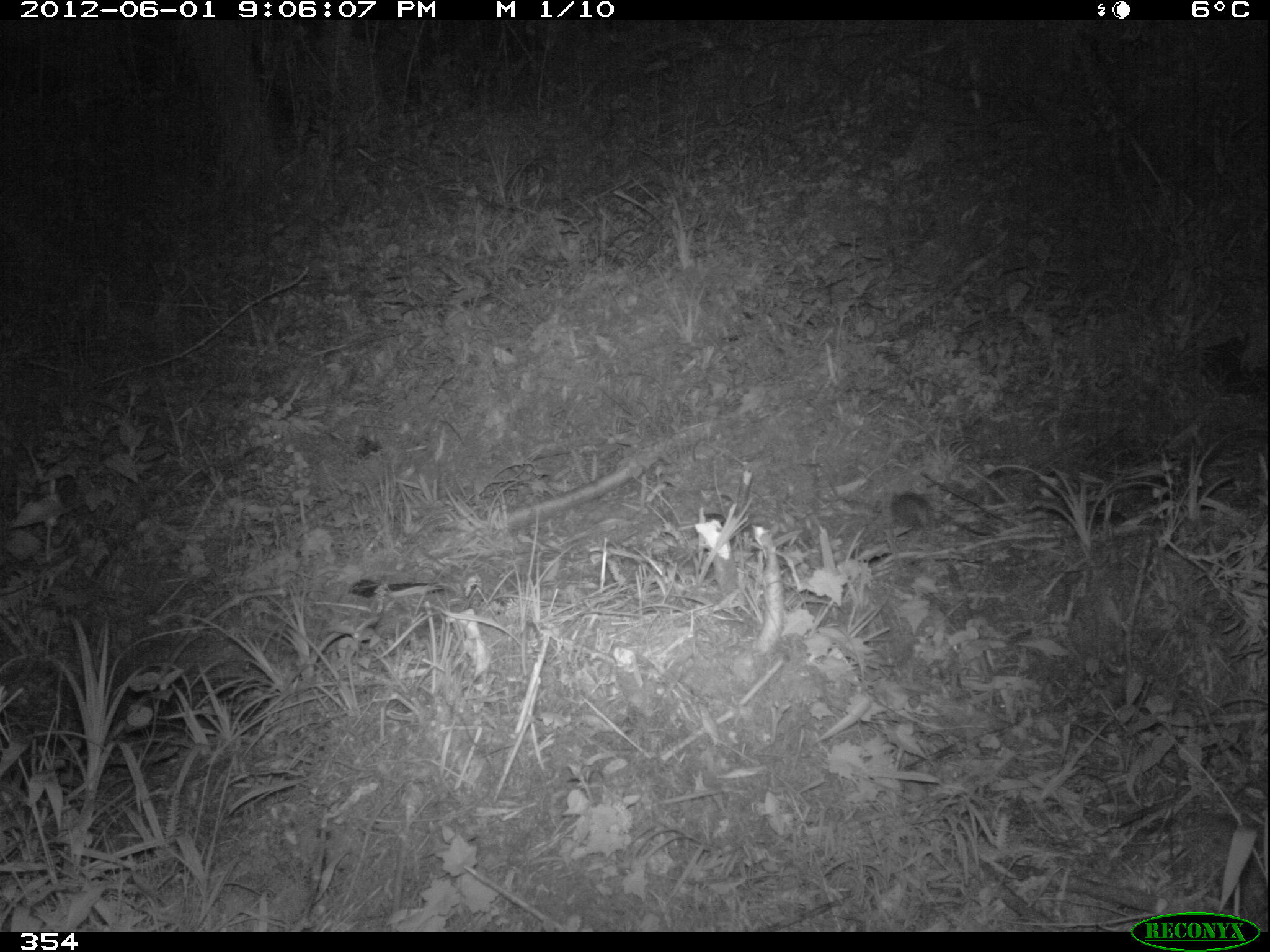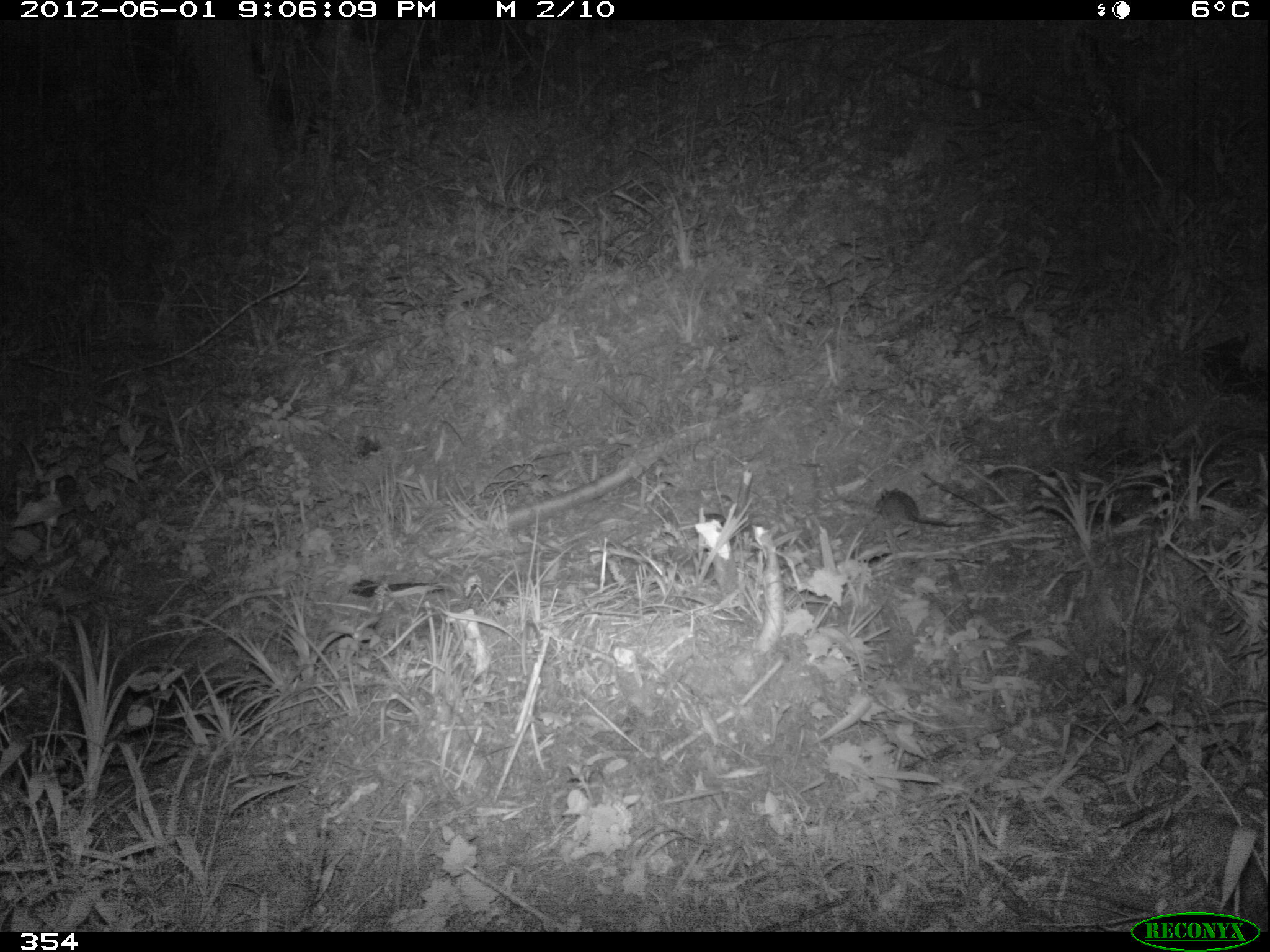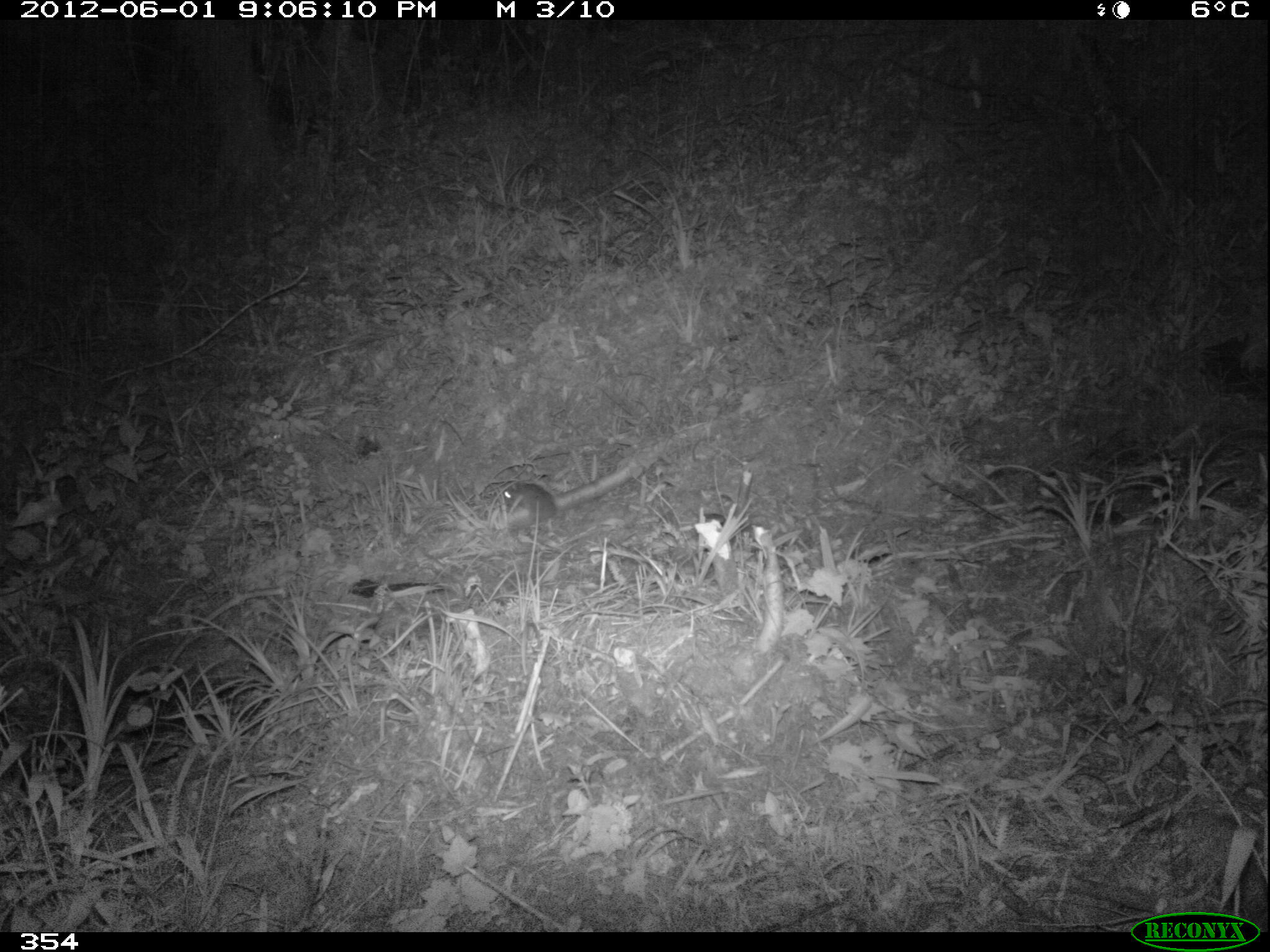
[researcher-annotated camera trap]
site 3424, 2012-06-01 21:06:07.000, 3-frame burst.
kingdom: Animalia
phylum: Chordata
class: Mammalia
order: Rodentia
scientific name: Rodentia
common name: rodents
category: unknown rodent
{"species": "unknown rodent (rodents) (Rodentia)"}